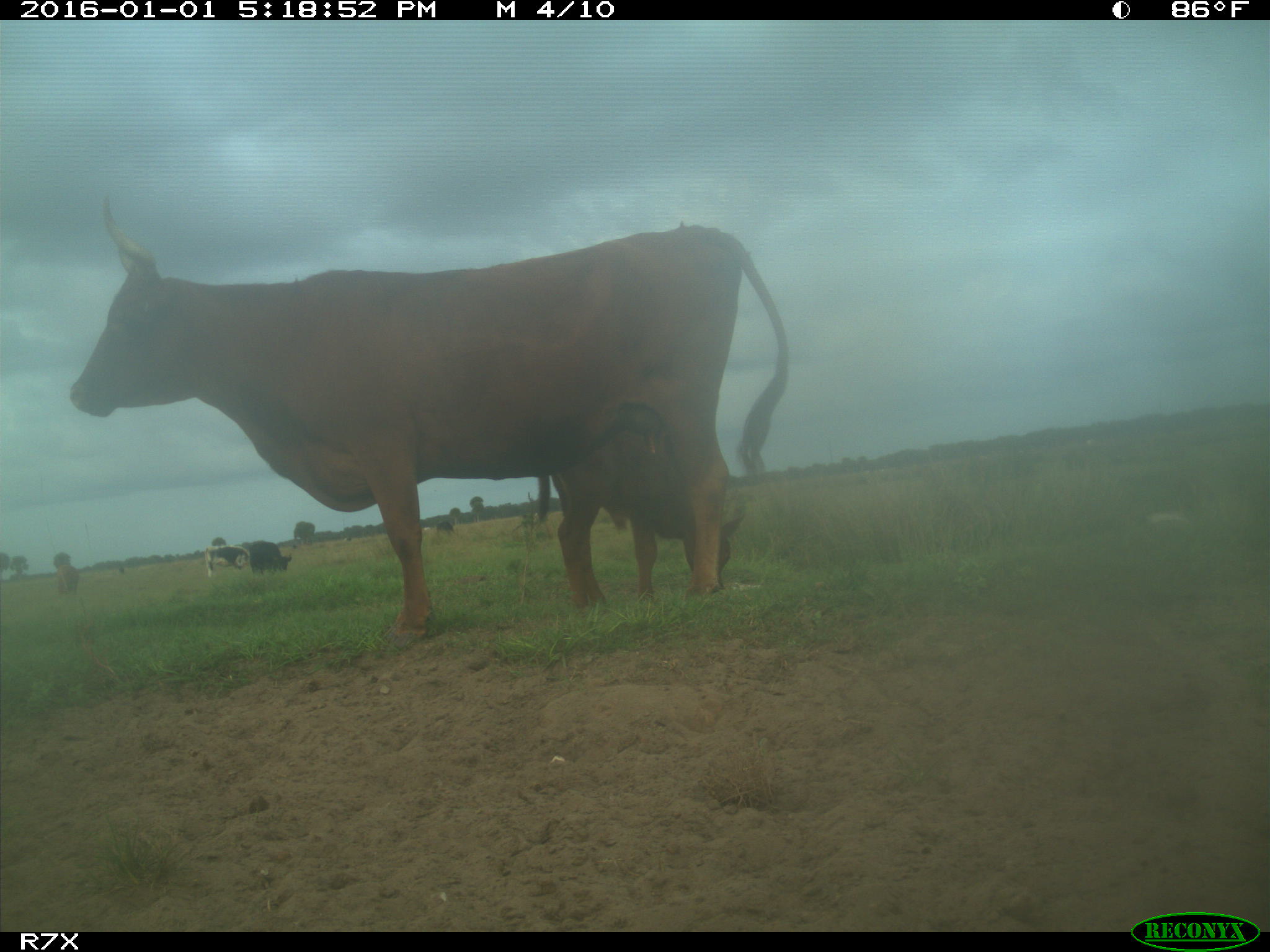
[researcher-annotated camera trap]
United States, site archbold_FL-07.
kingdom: Animalia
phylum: Chordata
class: Mammalia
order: Artiodactyla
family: Bovidae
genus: Bos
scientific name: Bos taurus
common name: domestic cow